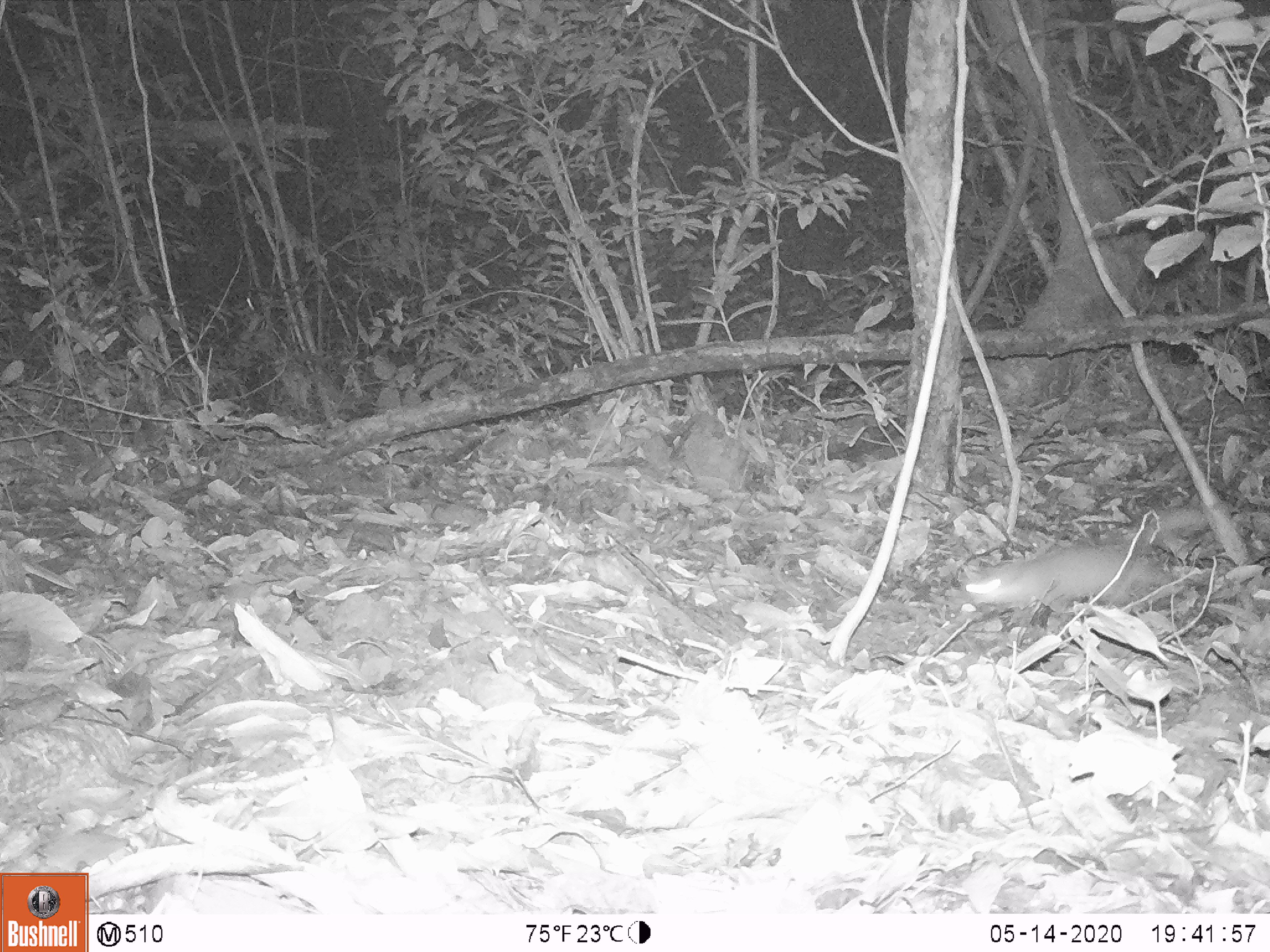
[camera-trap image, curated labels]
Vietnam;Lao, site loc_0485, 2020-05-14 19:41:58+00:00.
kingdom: Animalia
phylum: Chordata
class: Mammalia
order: Carnivora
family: Mustelidae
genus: Melogale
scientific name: Melogale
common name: ferret badger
Ferret badger (Melogale). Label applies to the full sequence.